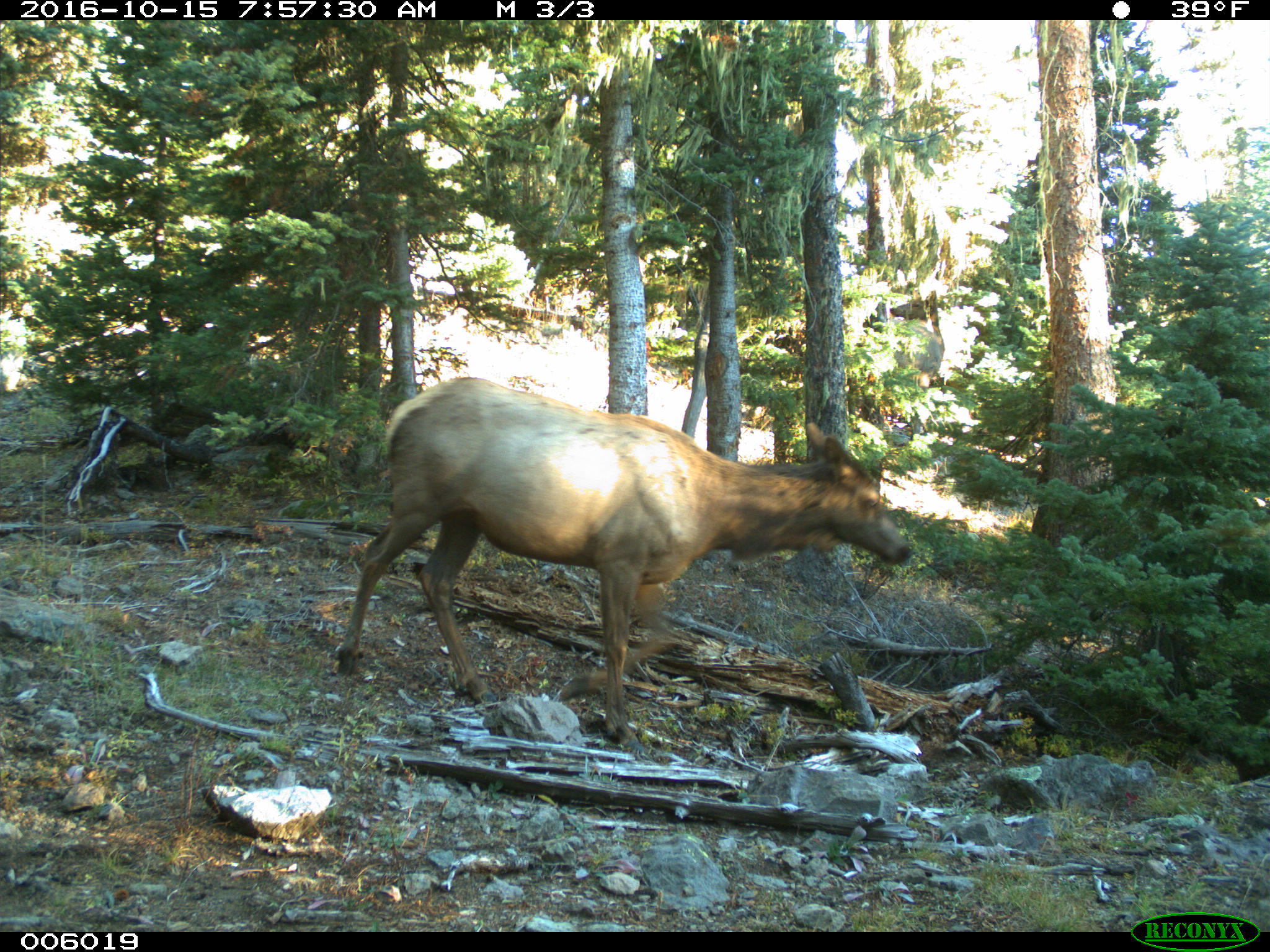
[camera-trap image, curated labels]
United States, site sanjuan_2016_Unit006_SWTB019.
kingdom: Animalia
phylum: Chordata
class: Mammalia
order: Artiodactyla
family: Cervidae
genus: Cervus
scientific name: Cervus elaphus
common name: red deer